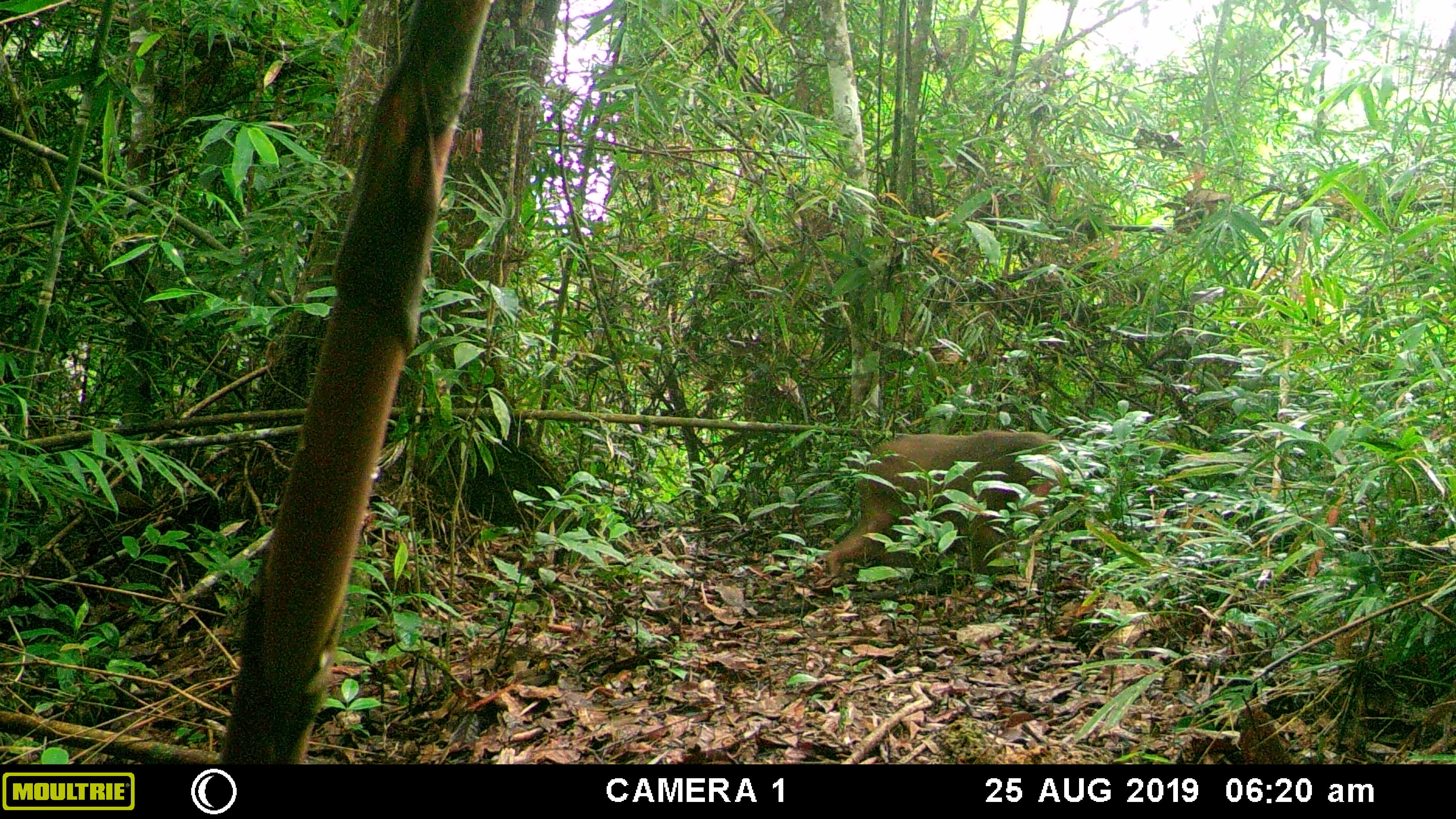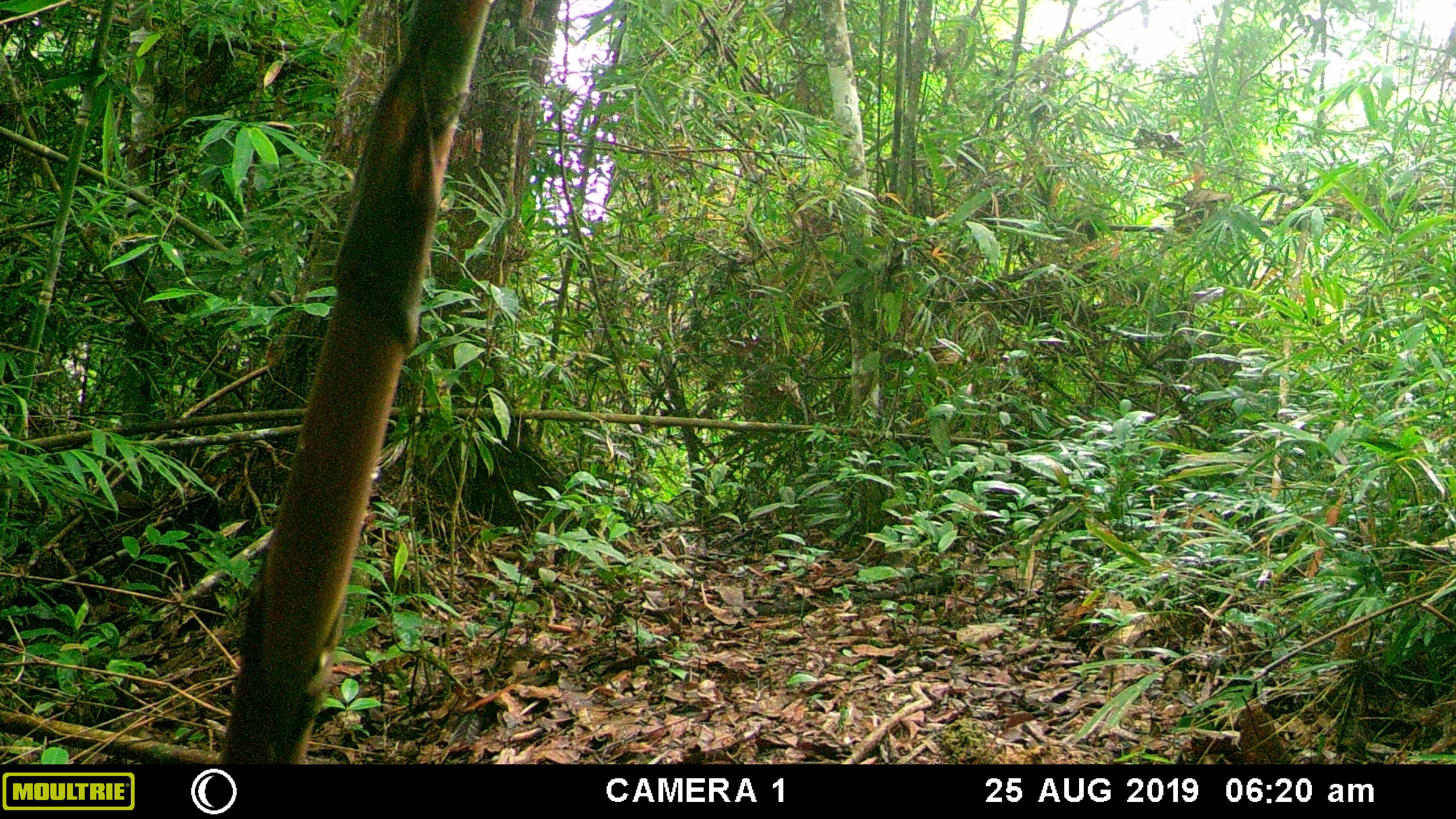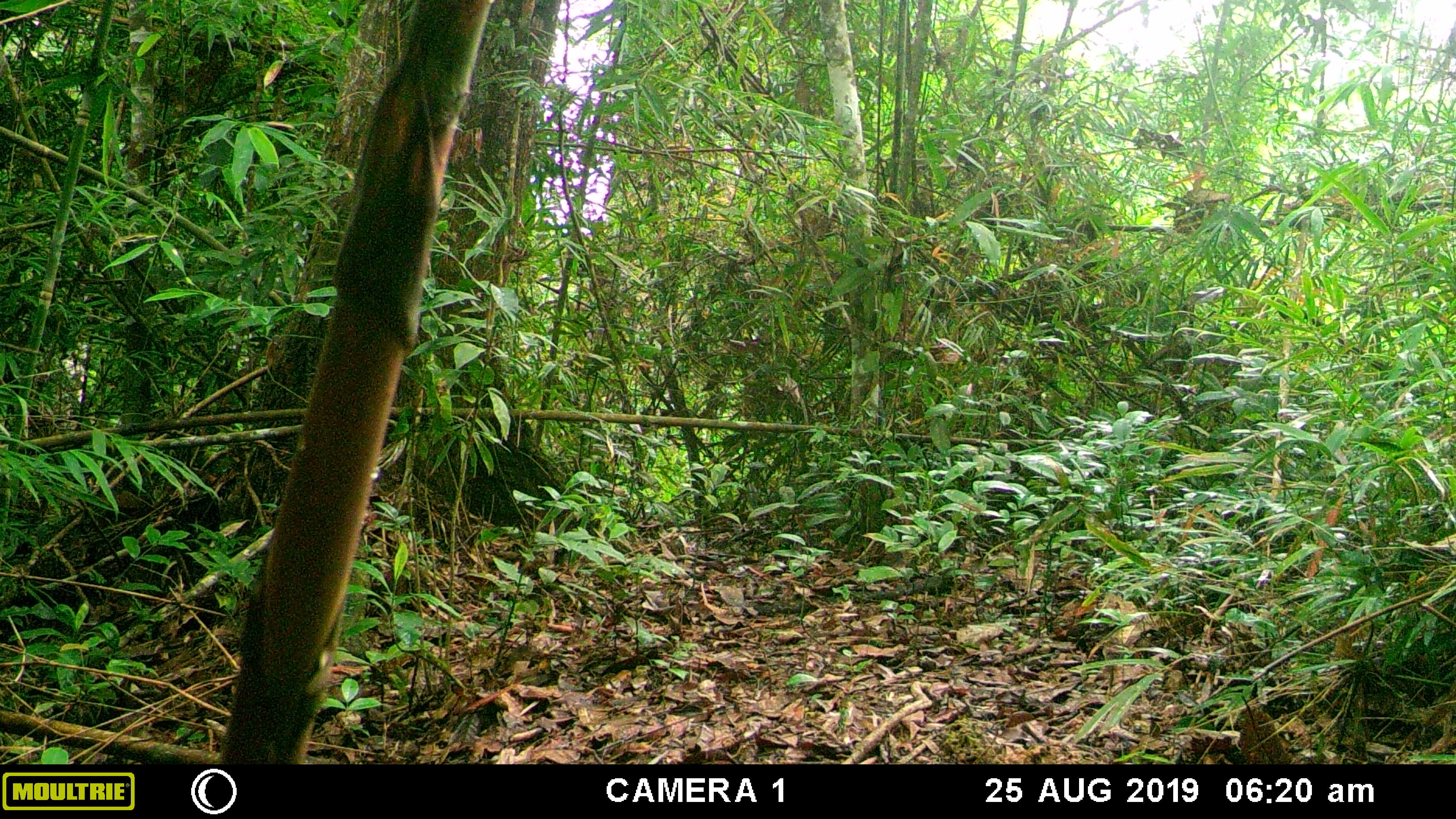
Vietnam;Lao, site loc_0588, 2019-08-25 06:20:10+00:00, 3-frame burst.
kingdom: Animalia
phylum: Chordata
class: Mammalia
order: Primates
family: Cercopithecidae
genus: Macaca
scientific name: Macaca arctoides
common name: stump-tailed macaque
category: stump tailed macaque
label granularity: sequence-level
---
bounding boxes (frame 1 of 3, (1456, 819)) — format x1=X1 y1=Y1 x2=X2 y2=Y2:
stump tailed macaque: x1=812 y1=427 x2=1071 y2=596